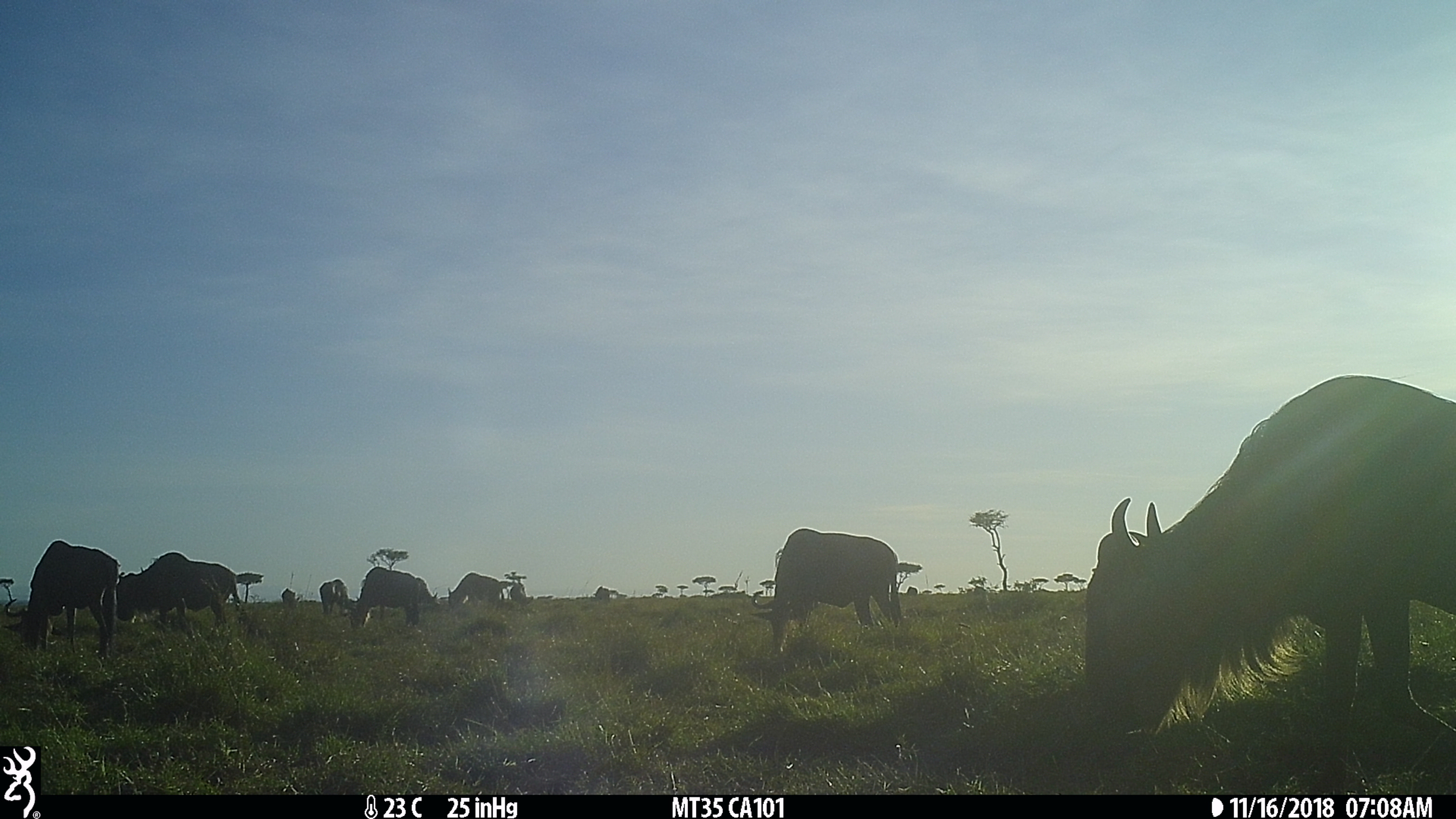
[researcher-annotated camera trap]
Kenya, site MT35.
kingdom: Animalia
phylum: Chordata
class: Mammalia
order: Artiodactyla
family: Bovidae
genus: Connochaetes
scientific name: Connochaetes taurinus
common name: blue wildebeest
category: wildebeest